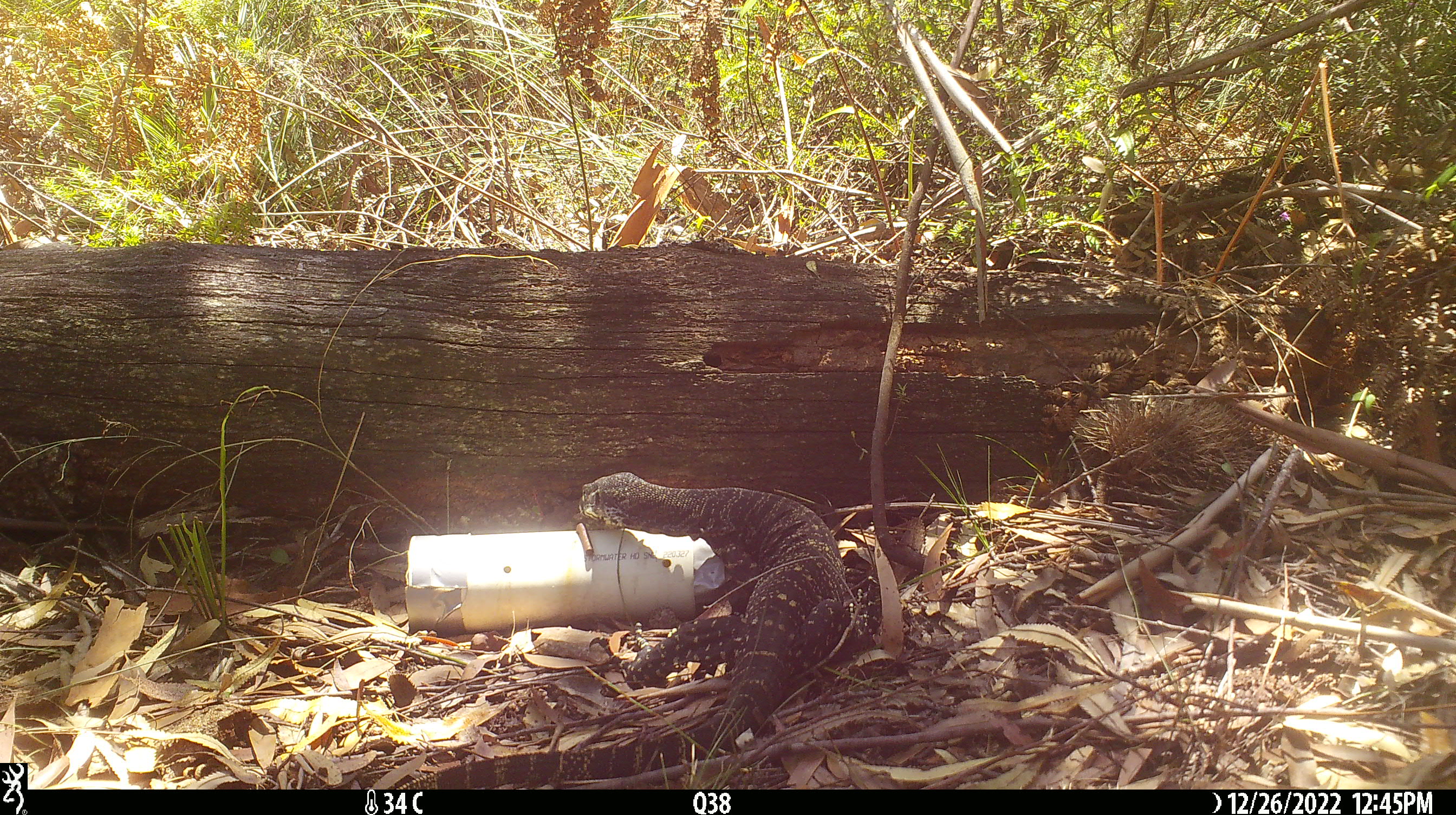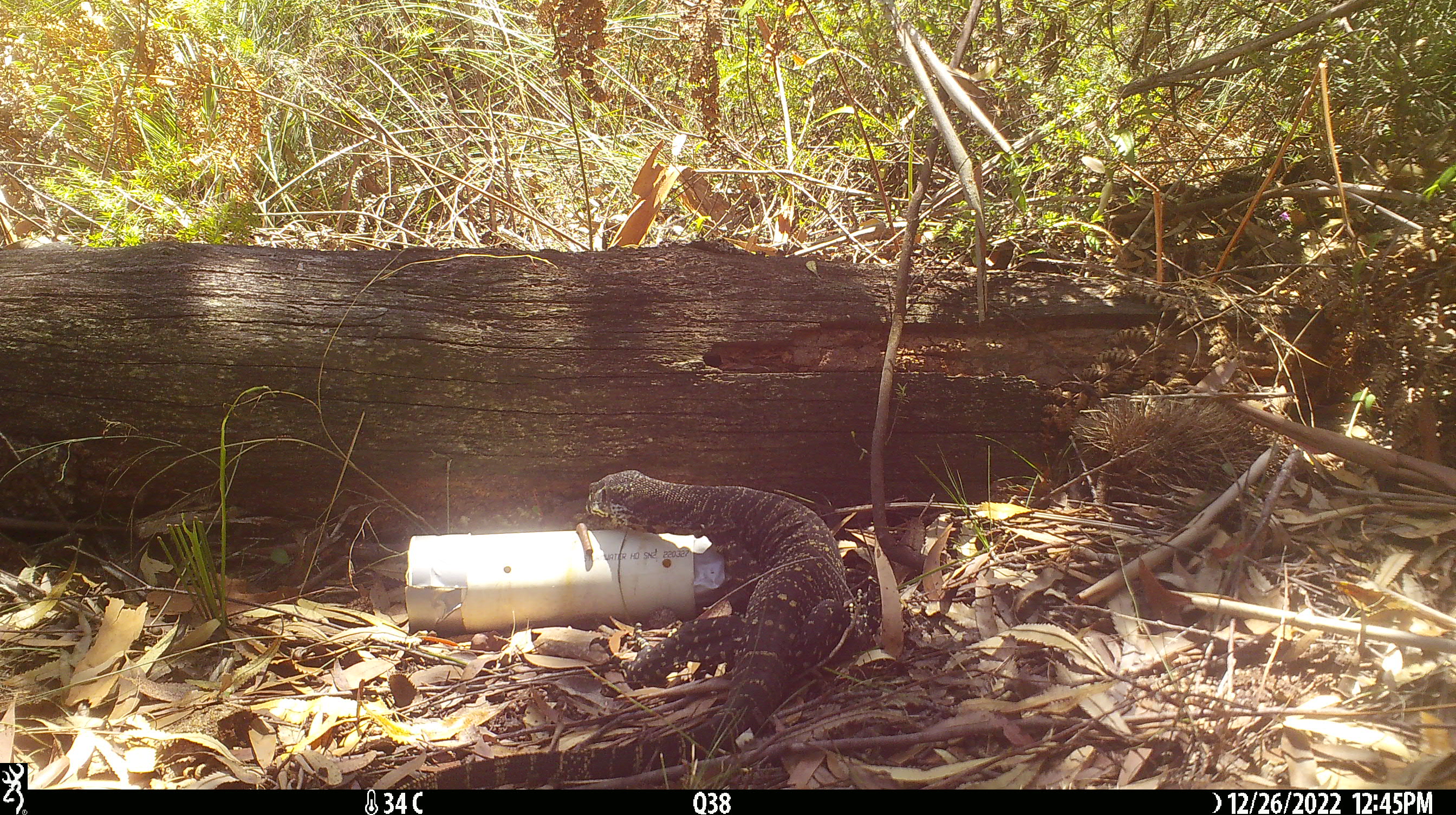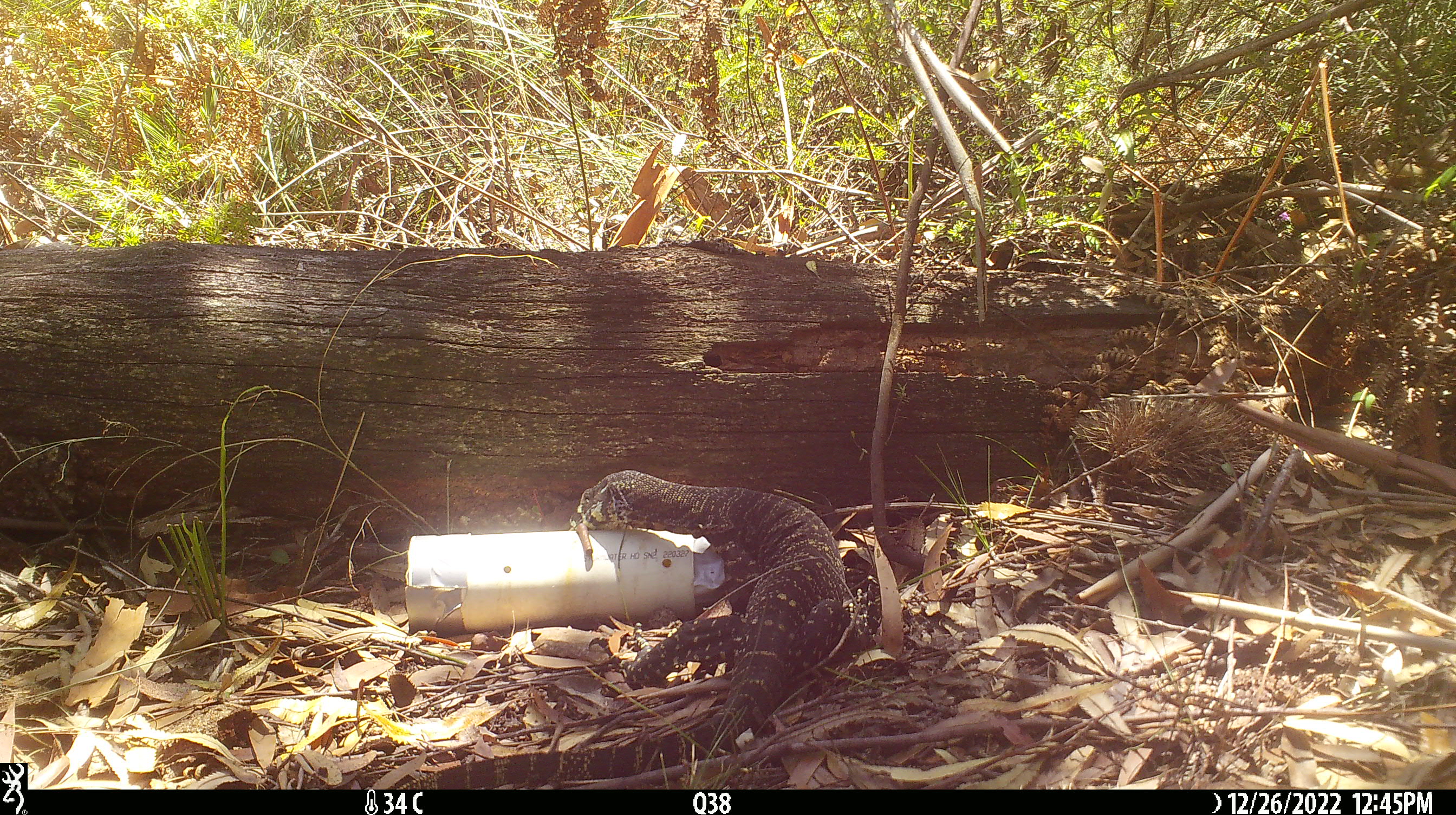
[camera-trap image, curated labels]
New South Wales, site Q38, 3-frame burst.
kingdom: Animalia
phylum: Chordata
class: Reptilia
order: Squamata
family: Varanidae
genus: Varanus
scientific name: Varanus varius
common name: lace monitor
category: goanna